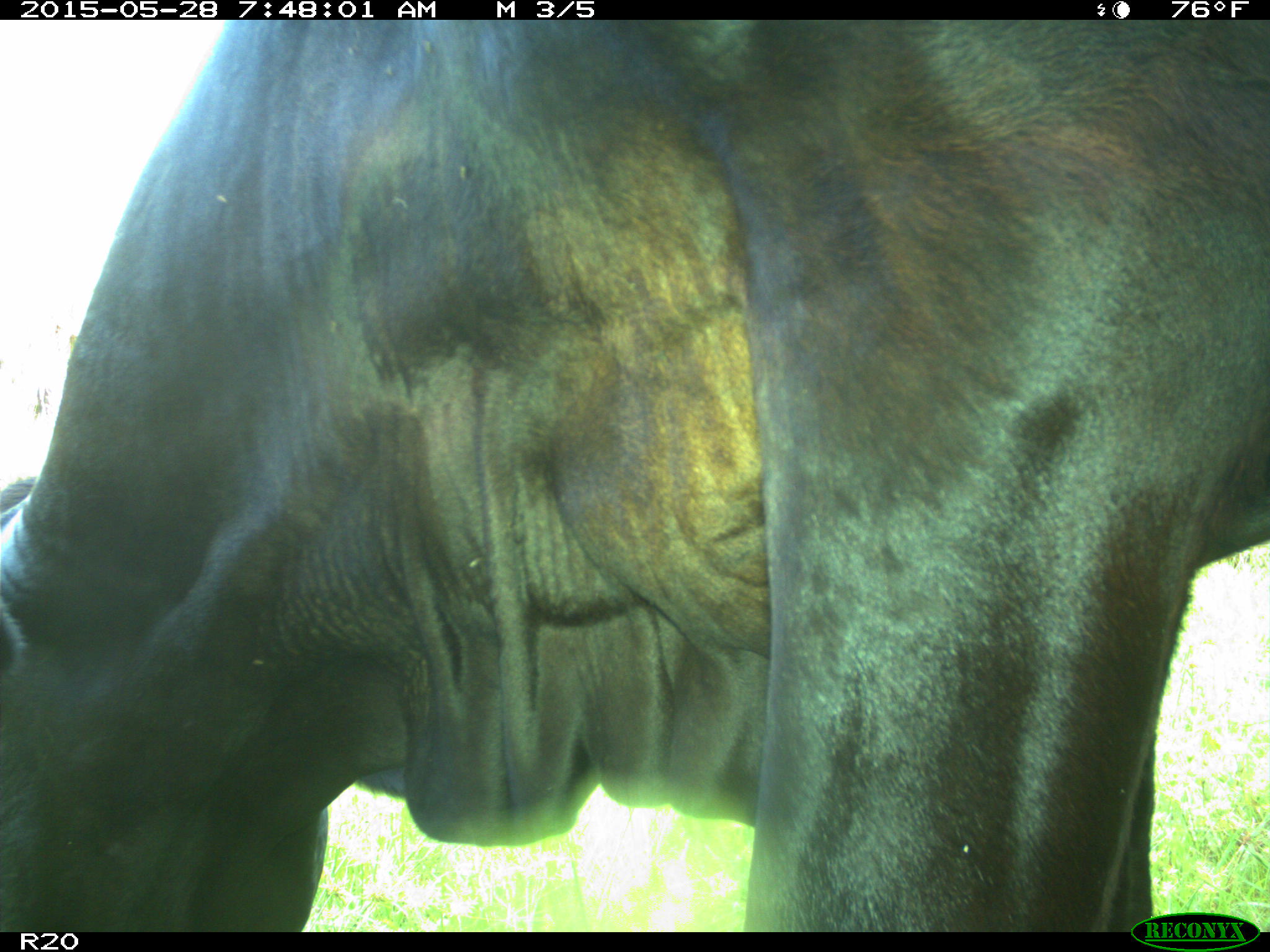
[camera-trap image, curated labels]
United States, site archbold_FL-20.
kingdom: Animalia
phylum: Chordata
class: Mammalia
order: Artiodactyla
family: Bovidae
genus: Bos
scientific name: Bos taurus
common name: domestic cow